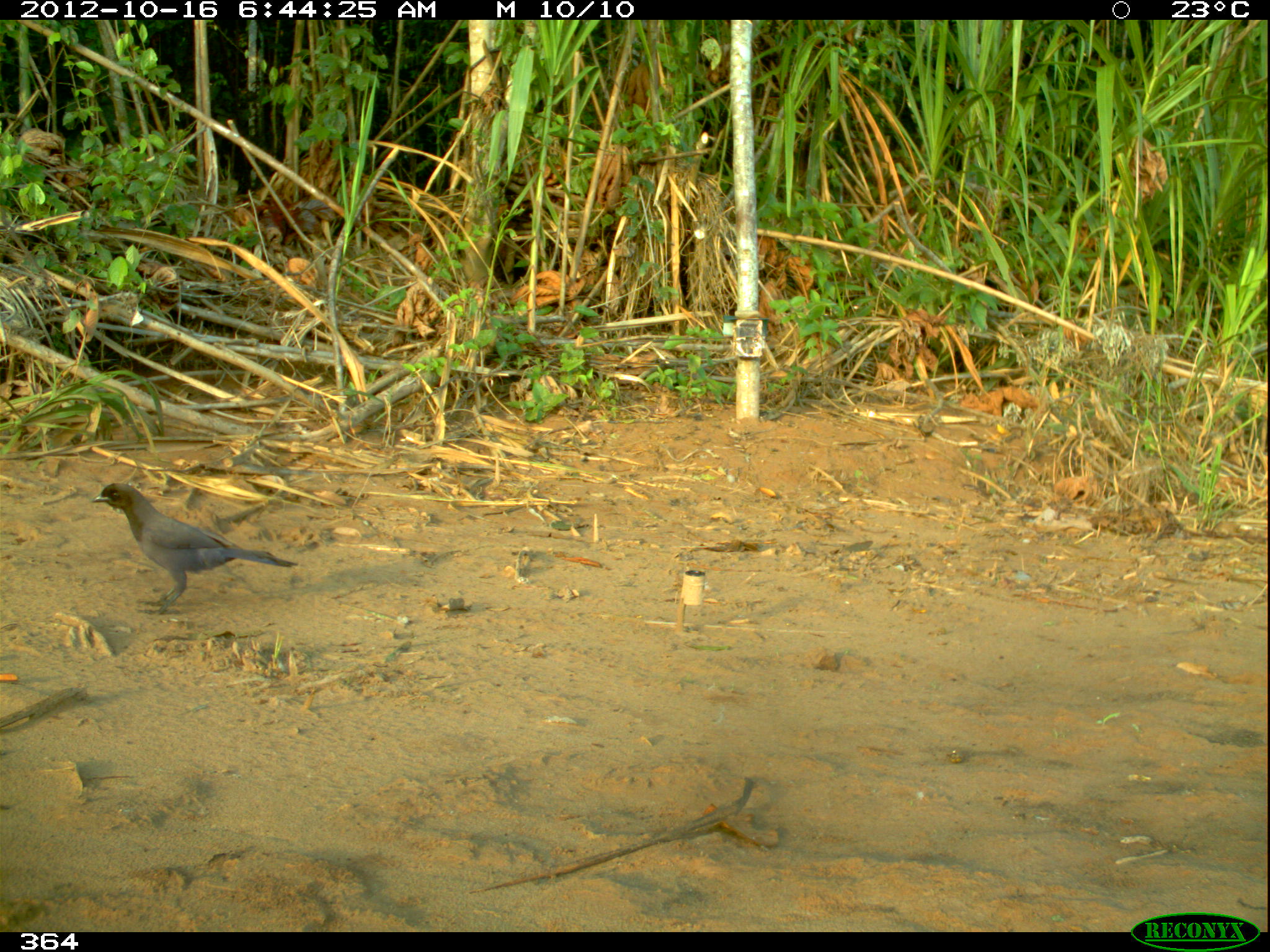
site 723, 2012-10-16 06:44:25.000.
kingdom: Animalia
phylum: Chordata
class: Aves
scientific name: Aves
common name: bird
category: unknown bird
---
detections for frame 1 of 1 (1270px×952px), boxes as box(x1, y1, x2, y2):
unknown bird: box(90, 481, 299, 615)